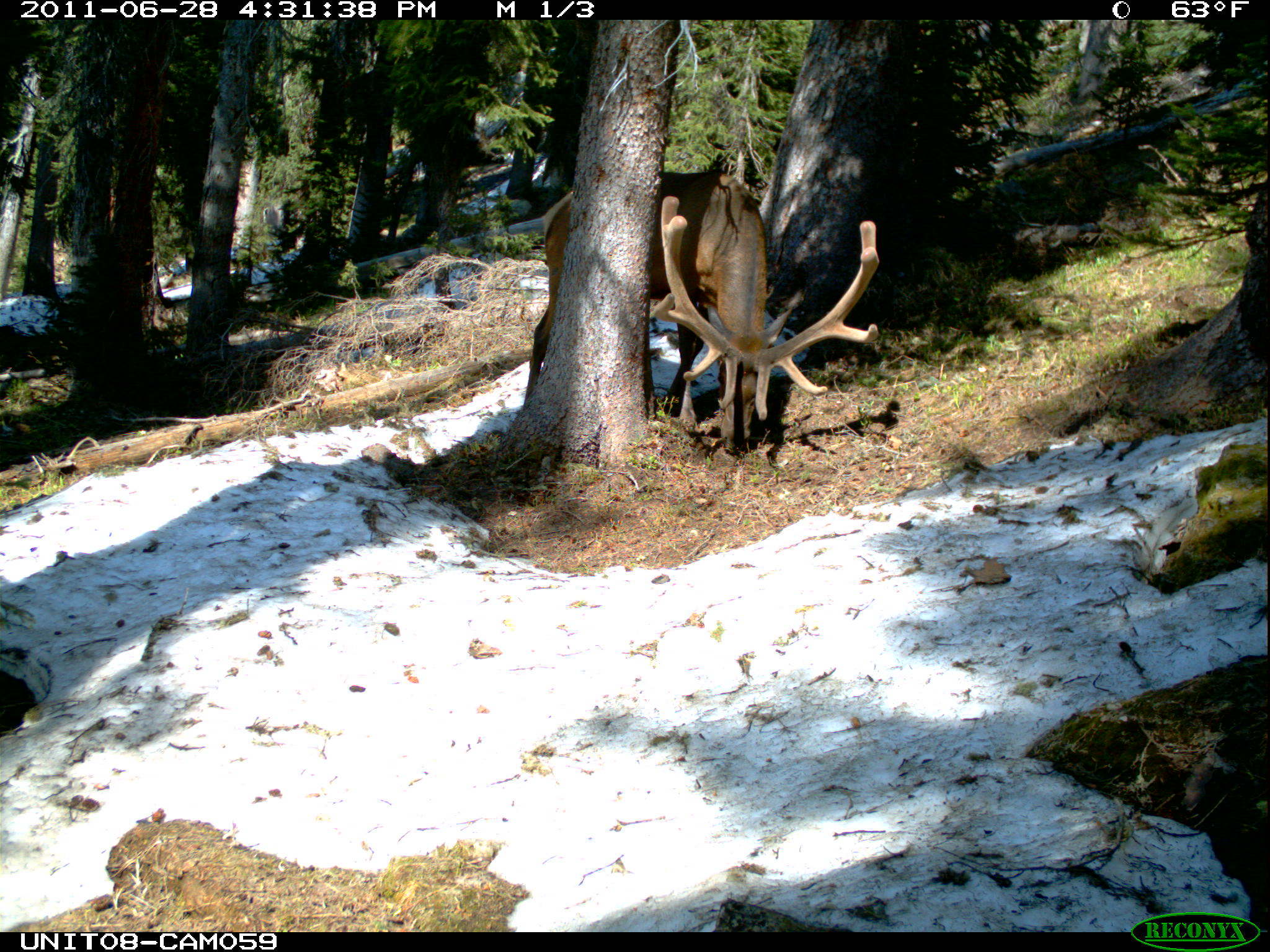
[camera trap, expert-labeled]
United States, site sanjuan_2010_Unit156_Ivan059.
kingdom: Animalia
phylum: Chordata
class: Mammalia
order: Artiodactyla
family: Cervidae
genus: Cervus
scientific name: Cervus elaphus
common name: red deer